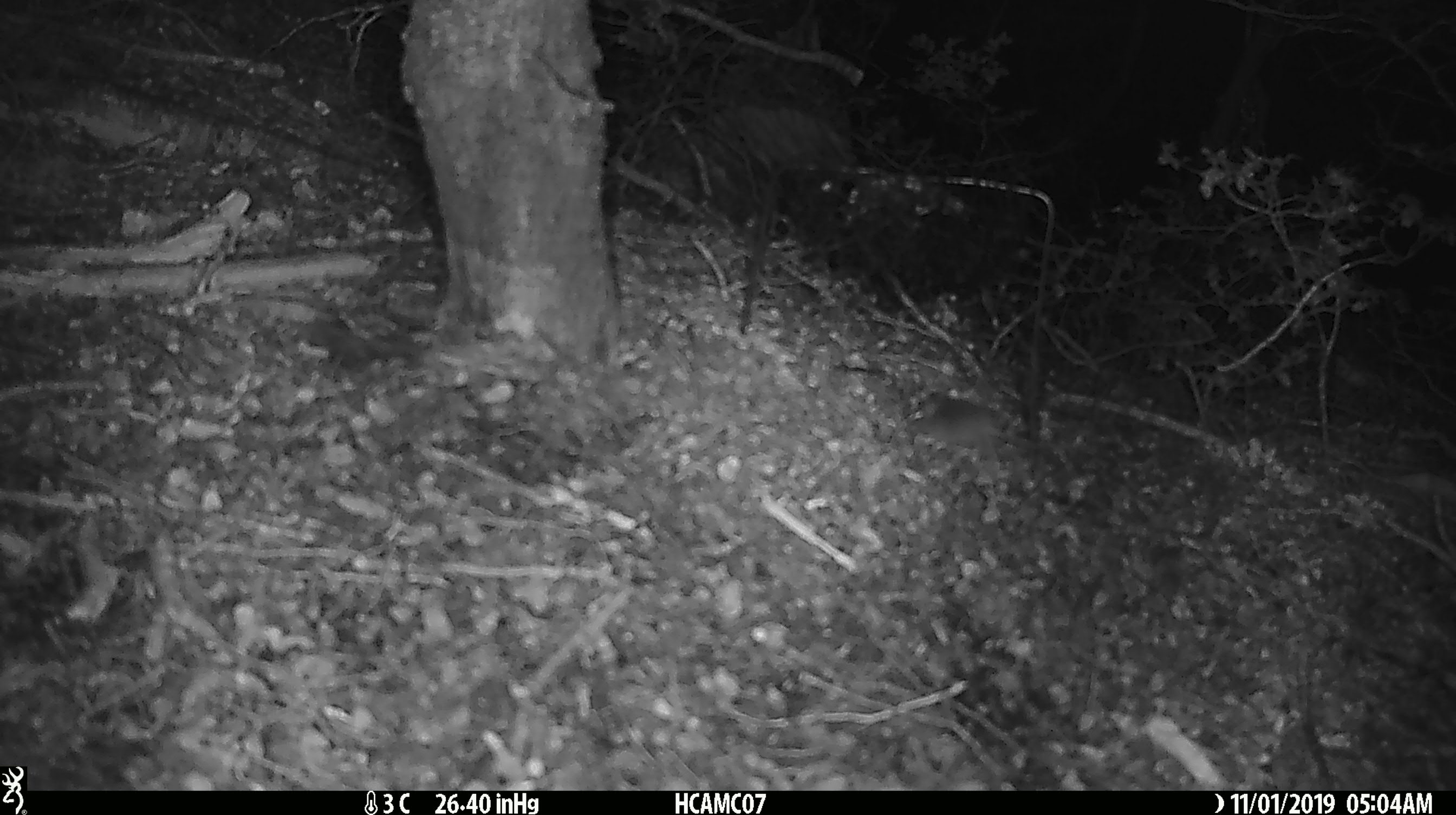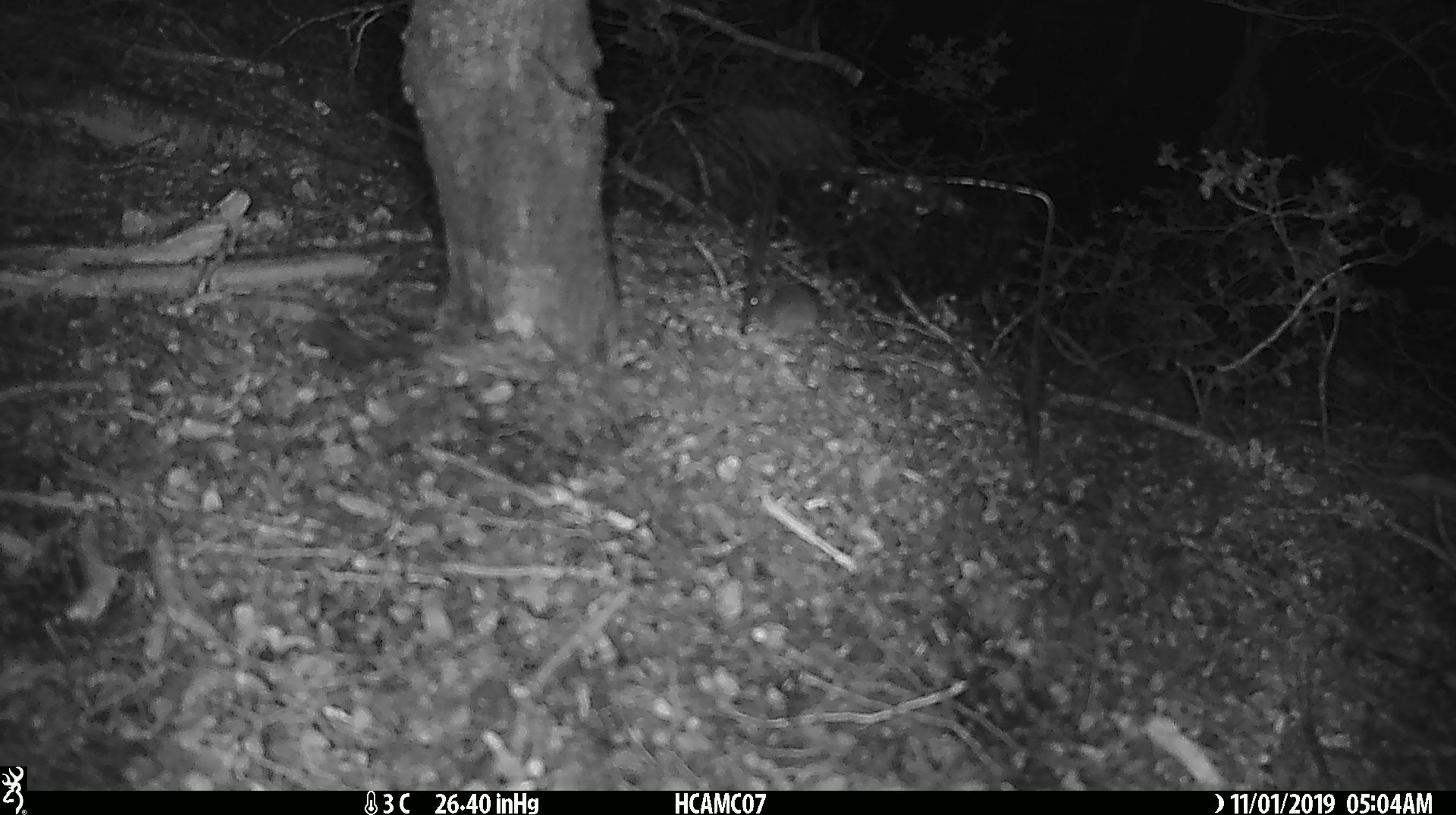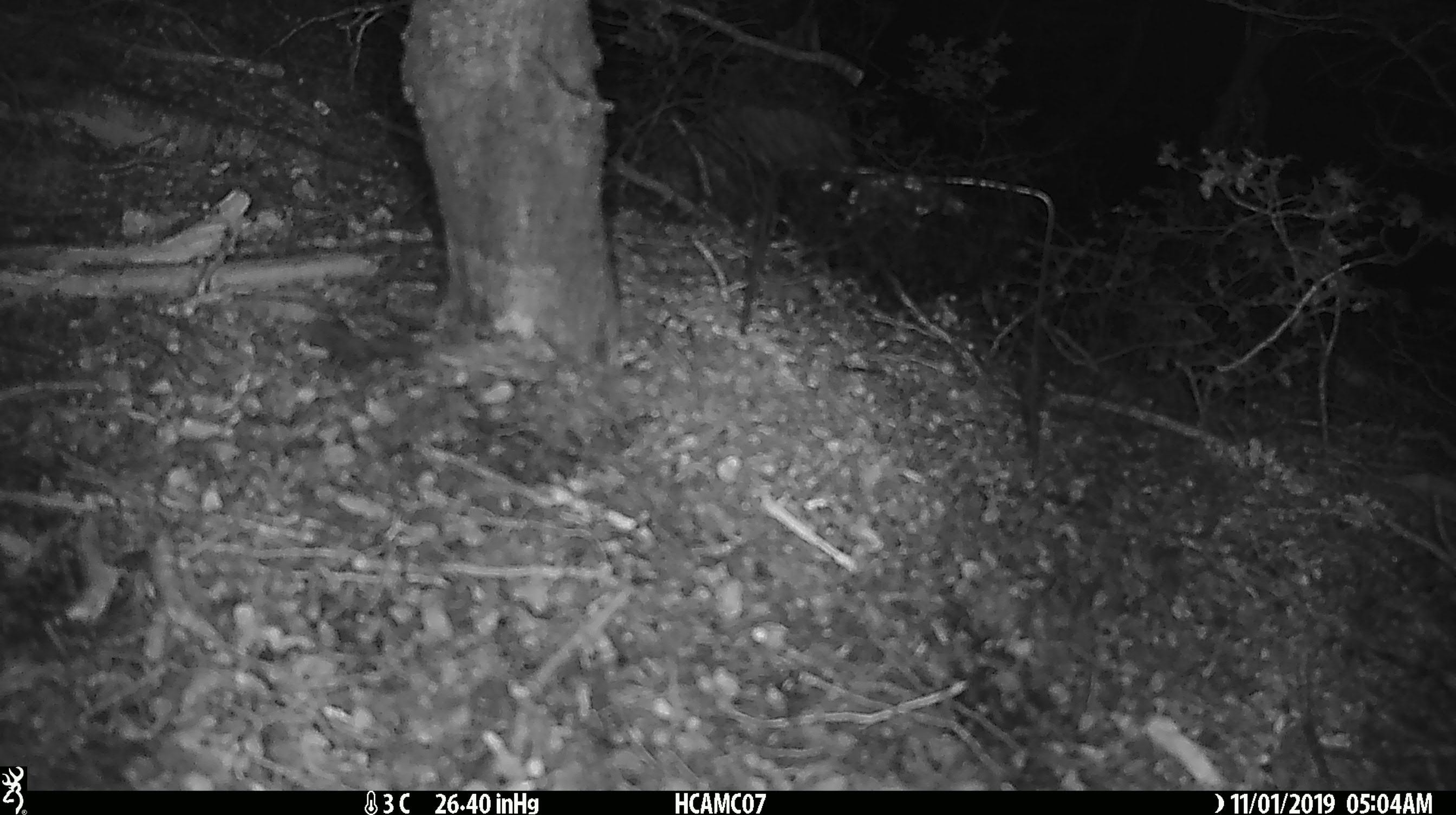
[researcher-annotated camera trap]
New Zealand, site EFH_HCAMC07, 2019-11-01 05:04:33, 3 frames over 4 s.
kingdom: Animalia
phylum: Chordata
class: Mammalia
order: Rodentia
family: Muridae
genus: Mus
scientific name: Mus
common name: mouse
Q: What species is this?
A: Mouse (Mus).